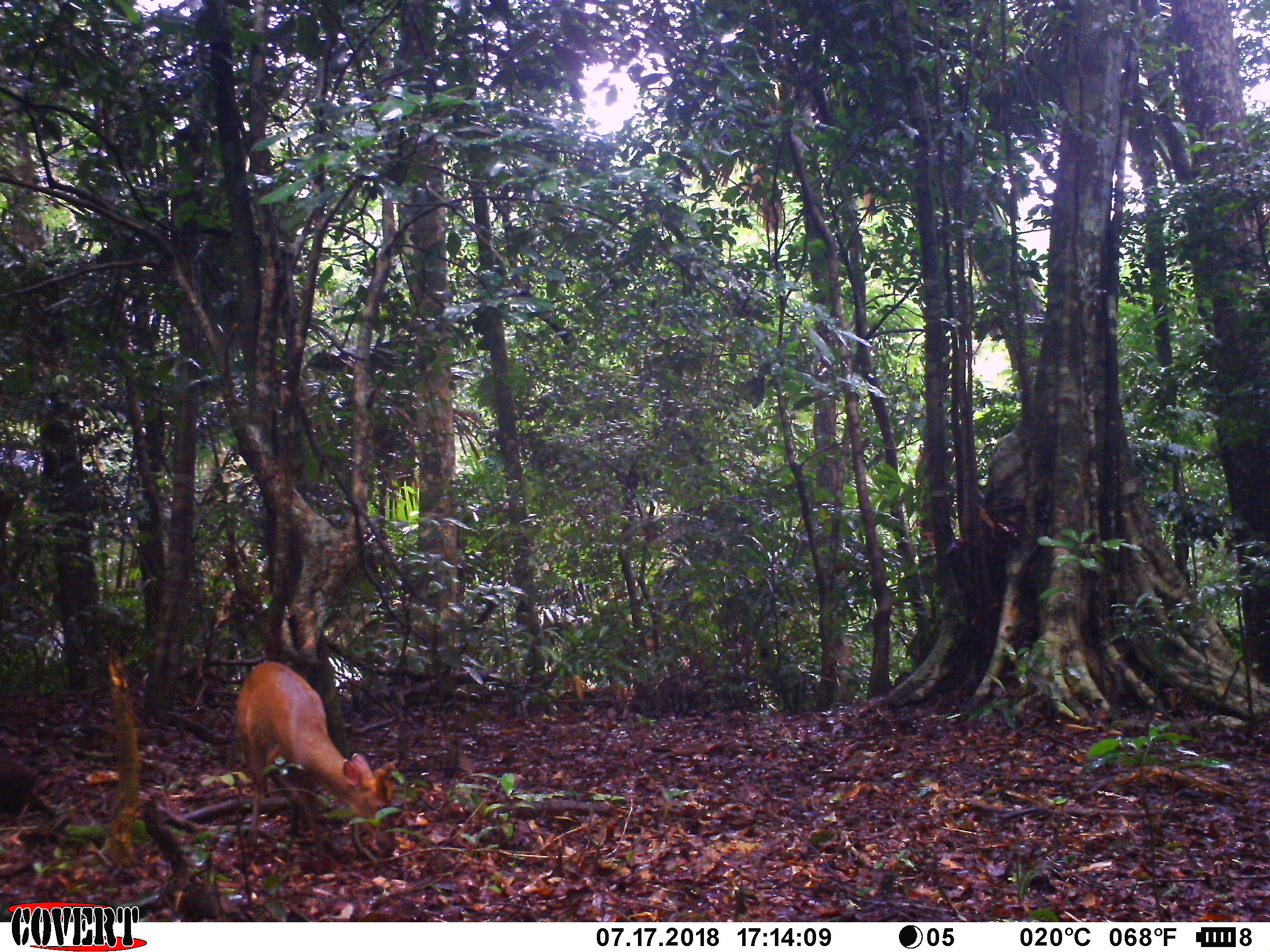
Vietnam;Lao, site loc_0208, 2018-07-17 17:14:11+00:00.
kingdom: Animalia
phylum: Chordata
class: Mammalia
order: Artiodactyla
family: Cervidae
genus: Muntiacus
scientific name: Muntiacus rooseveltorum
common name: roosevelt's muntjac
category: roosevelts muntjac group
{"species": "roosevelts muntjac group (roosevelt's muntjac) (Muntiacus rooseveltorum)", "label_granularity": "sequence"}